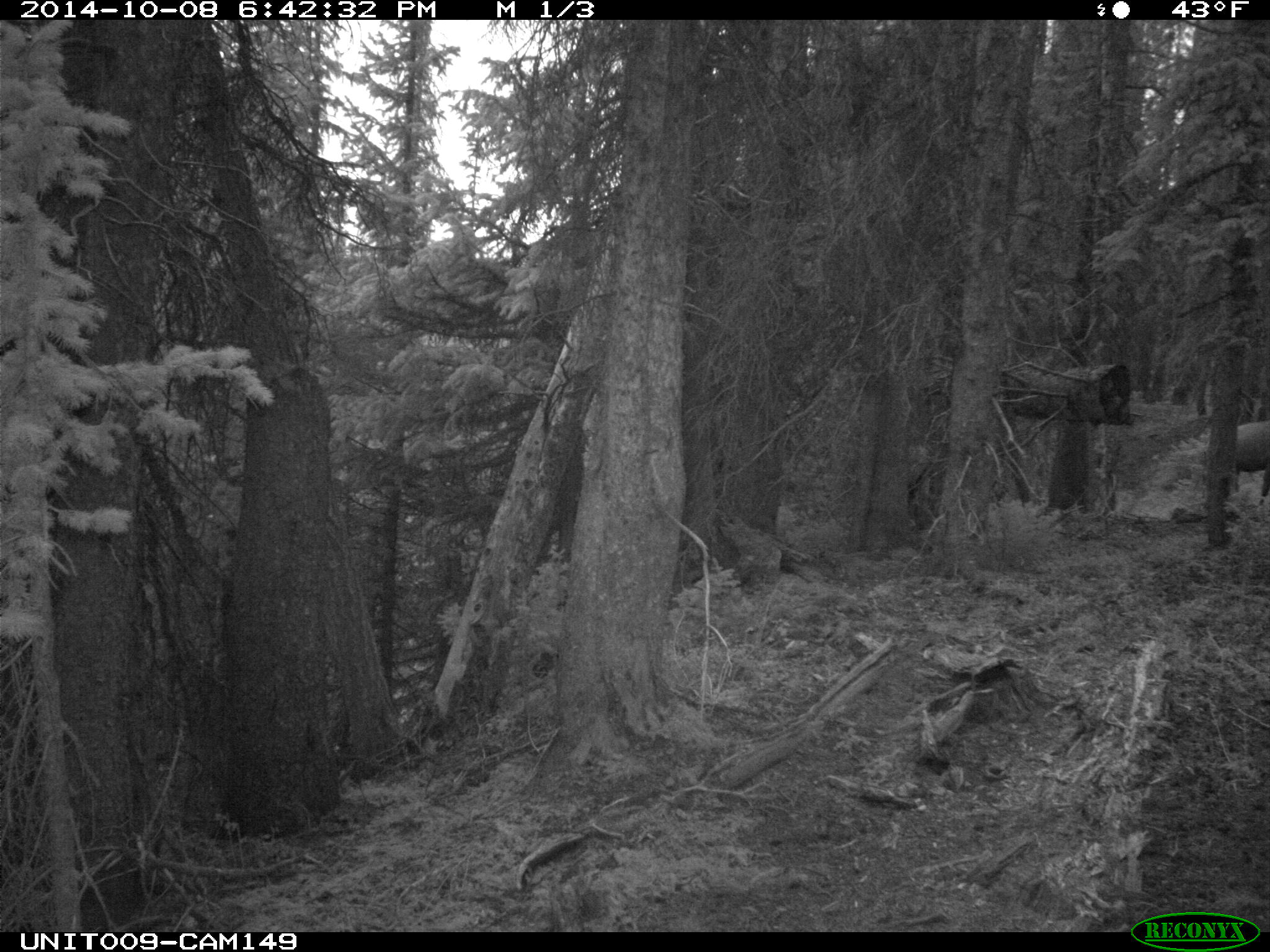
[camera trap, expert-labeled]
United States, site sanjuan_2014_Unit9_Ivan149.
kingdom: Animalia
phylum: Chordata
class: Mammalia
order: Artiodactyla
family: Cervidae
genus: Cervus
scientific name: Cervus elaphus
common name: red deer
Cervus elaphus (red deer).